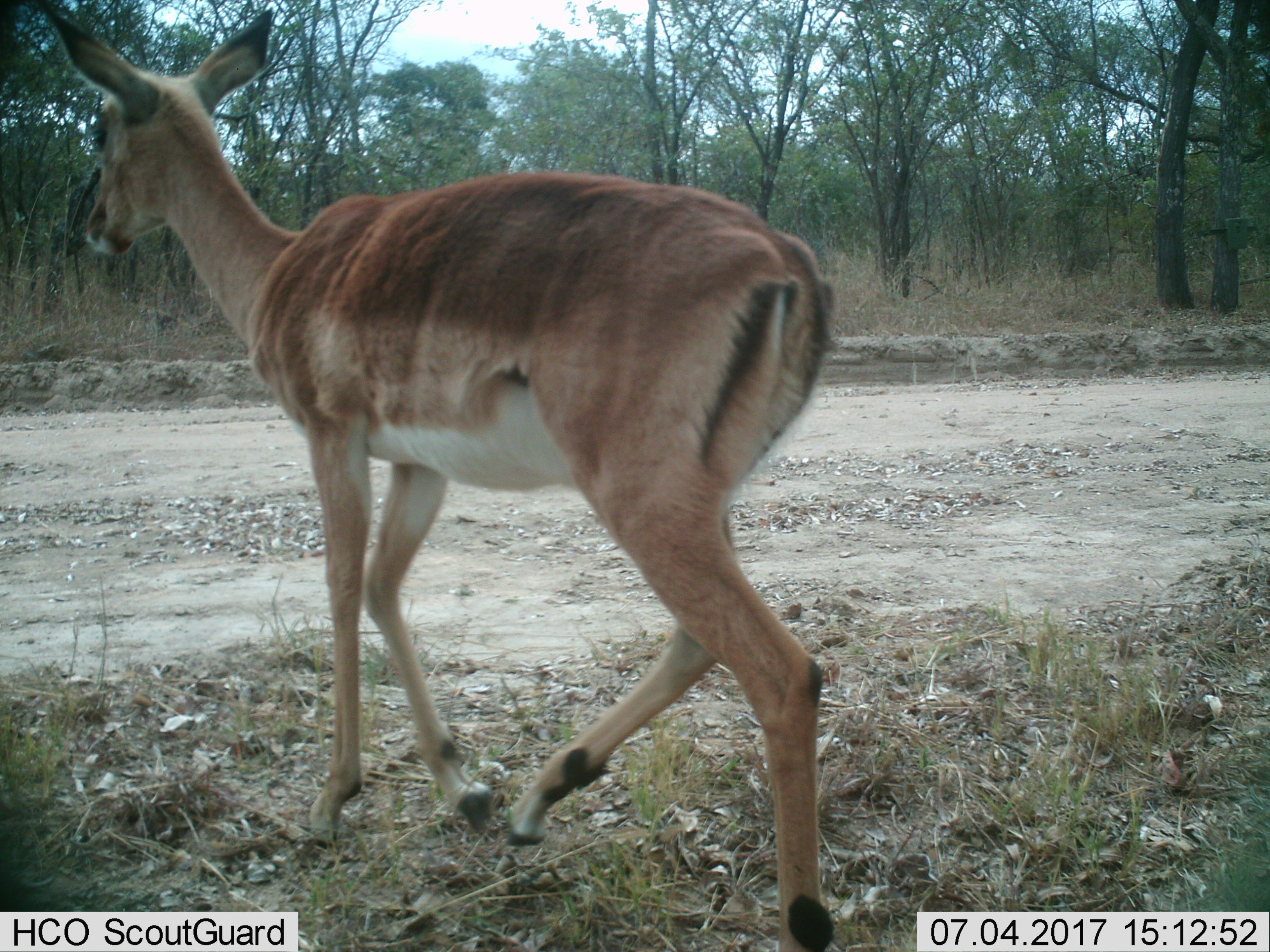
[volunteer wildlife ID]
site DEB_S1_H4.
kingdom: Animalia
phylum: Chordata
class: Mammalia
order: Artiodactyla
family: Bovidae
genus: Aepyceros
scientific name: Aepyceros melampus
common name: impala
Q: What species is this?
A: Impala (Aepyceros melampus).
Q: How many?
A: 1.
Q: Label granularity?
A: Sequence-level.